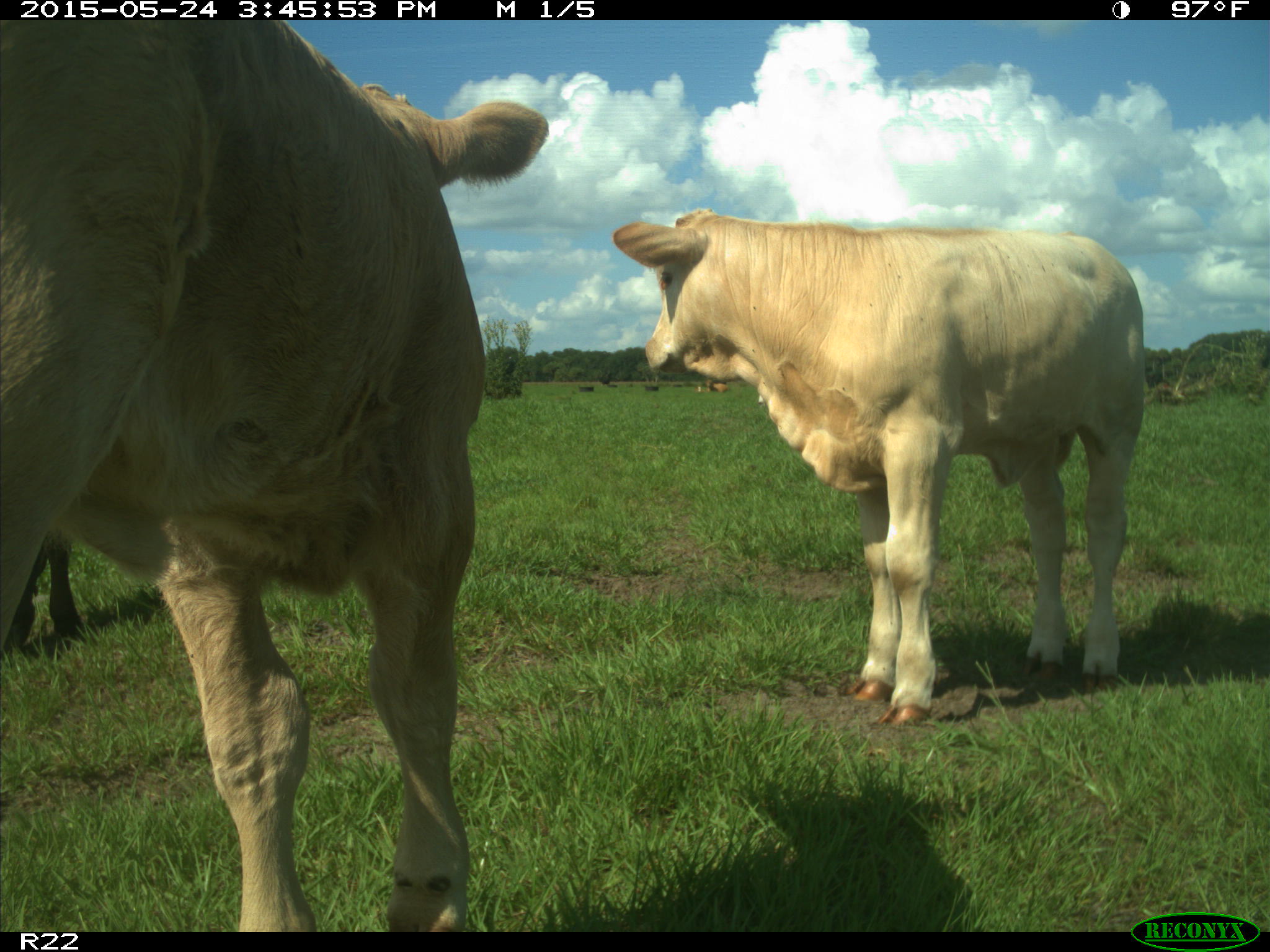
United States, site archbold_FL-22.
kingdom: Animalia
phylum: Chordata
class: Mammalia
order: Artiodactyla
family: Bovidae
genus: Bos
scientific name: Bos taurus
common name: domestic cow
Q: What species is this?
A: Bos taurus (domestic cow).